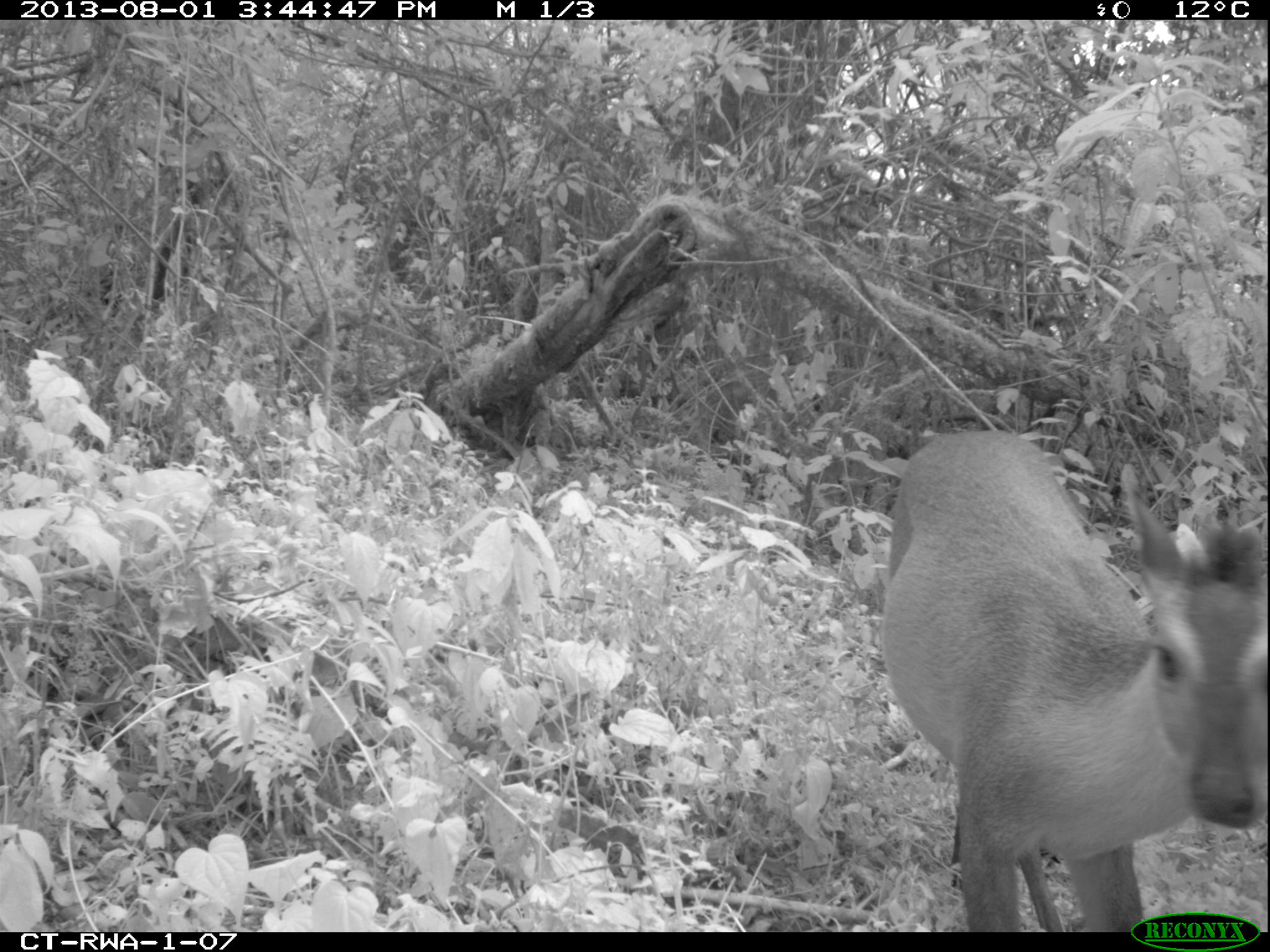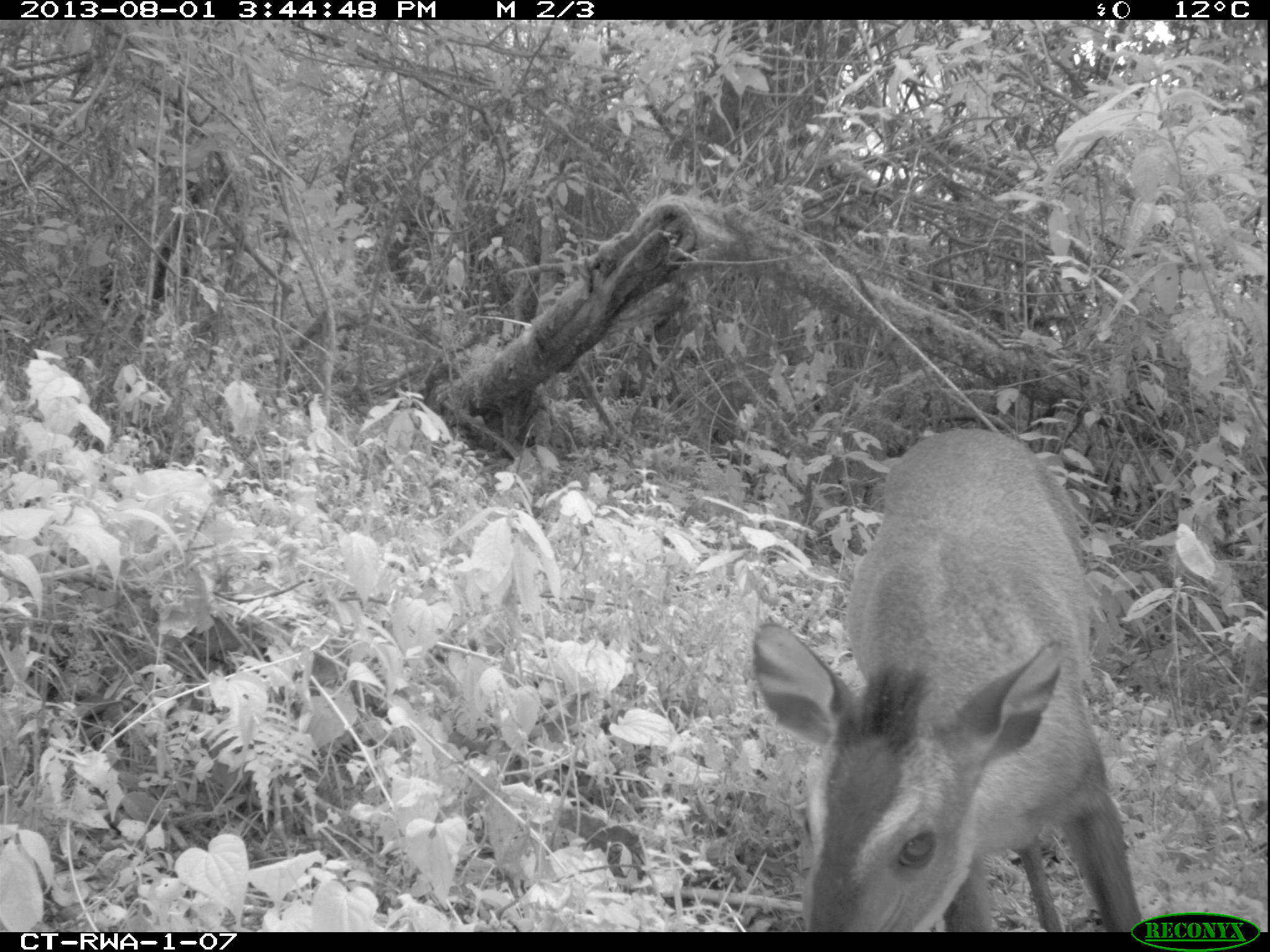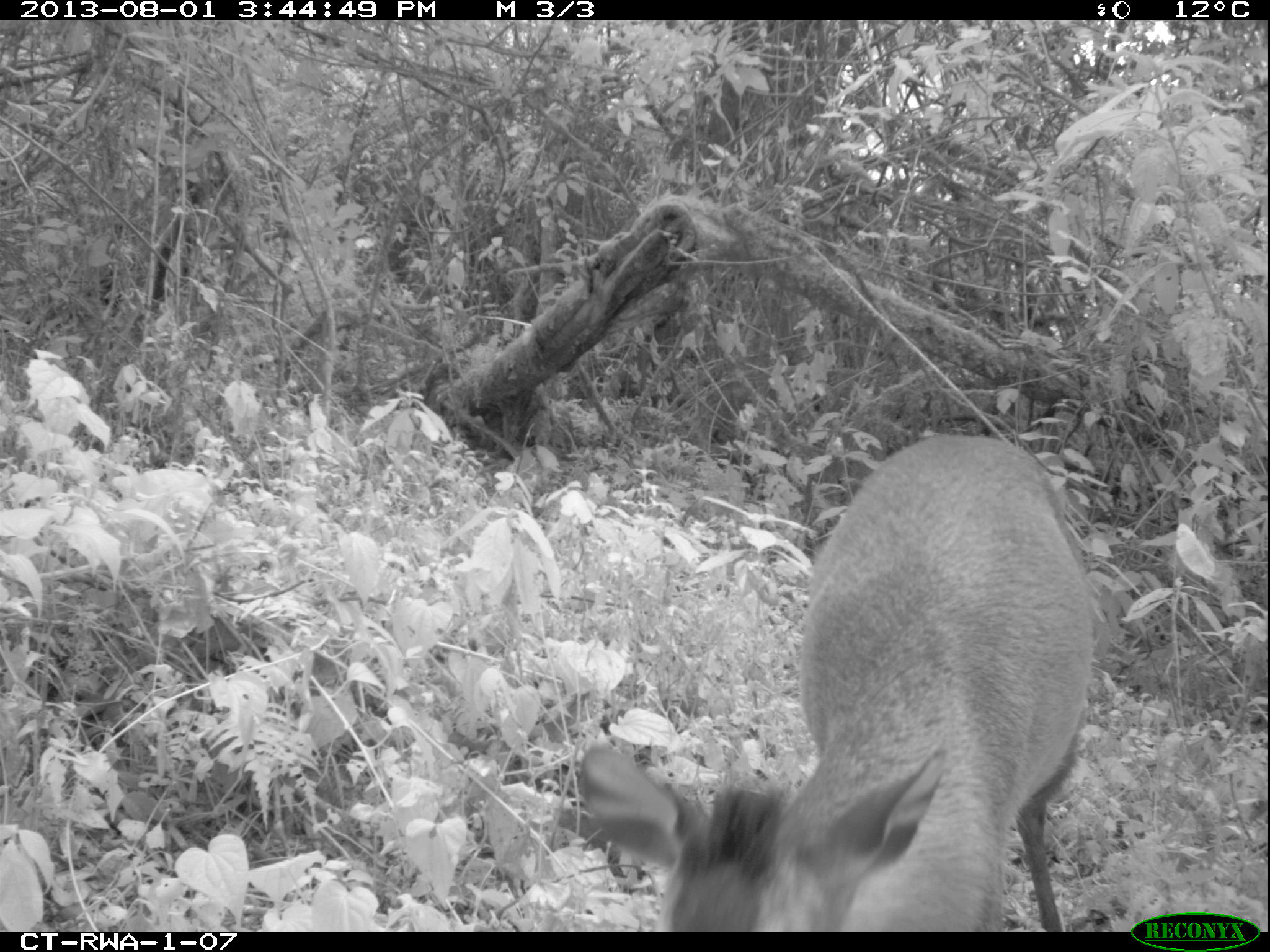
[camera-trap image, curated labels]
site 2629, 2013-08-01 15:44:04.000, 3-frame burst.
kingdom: Animalia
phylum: Chordata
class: Mammalia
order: Artiodactyla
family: Bovidae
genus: Cephalophus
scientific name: Cephalophus nigrifrons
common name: black-fronted duiker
Cephalophus nigrifrons (black-fronted duiker), count 1.